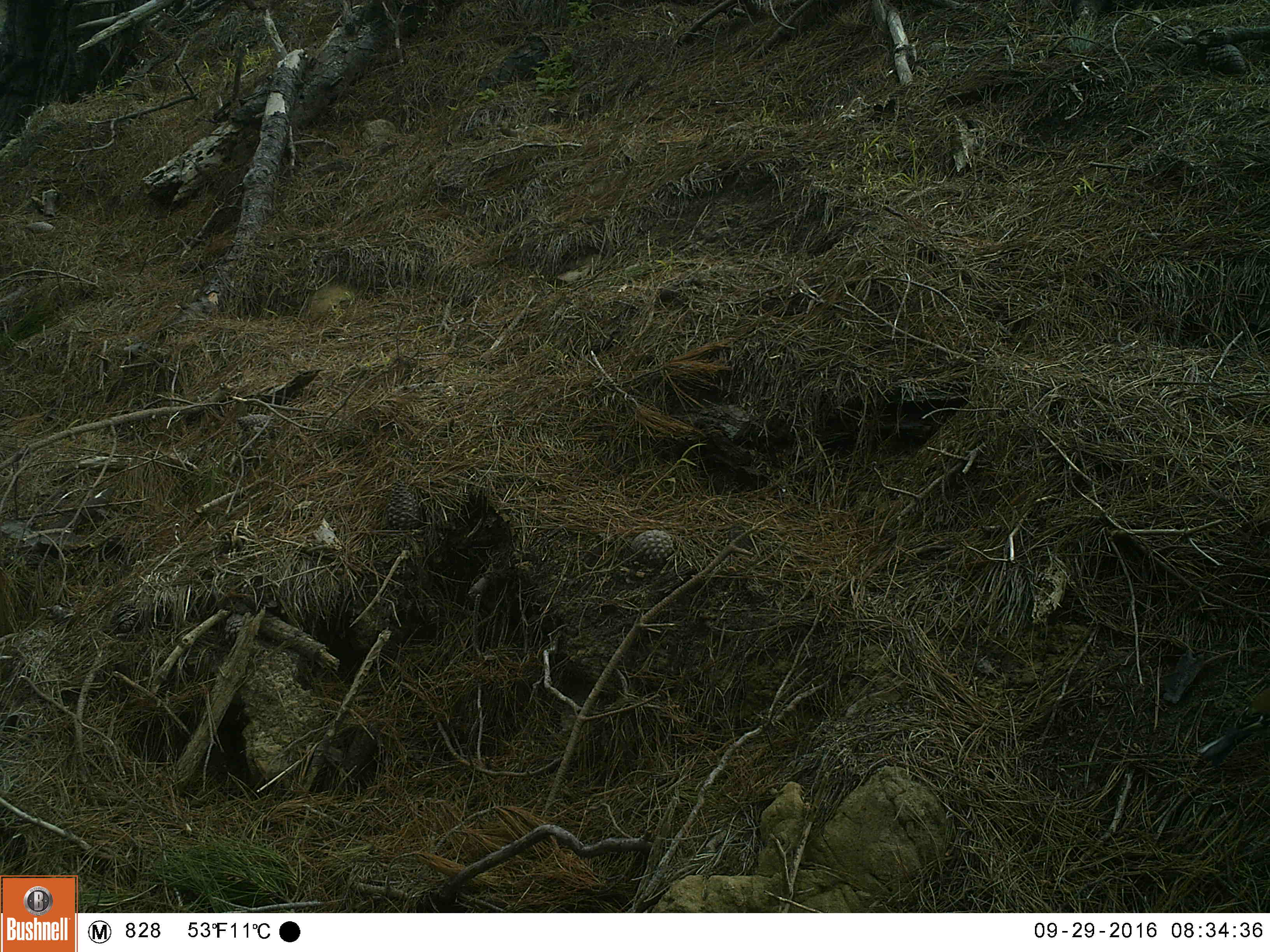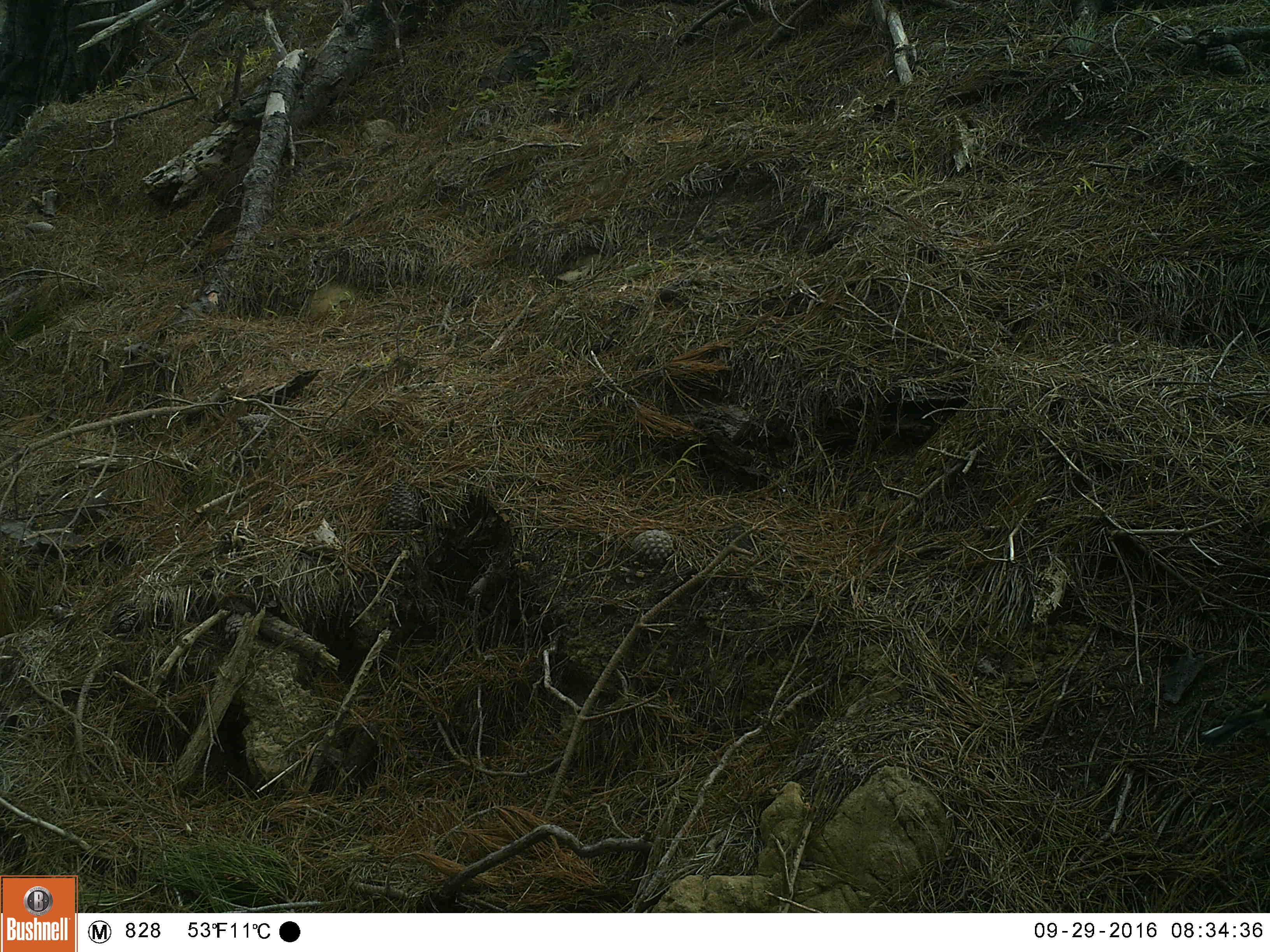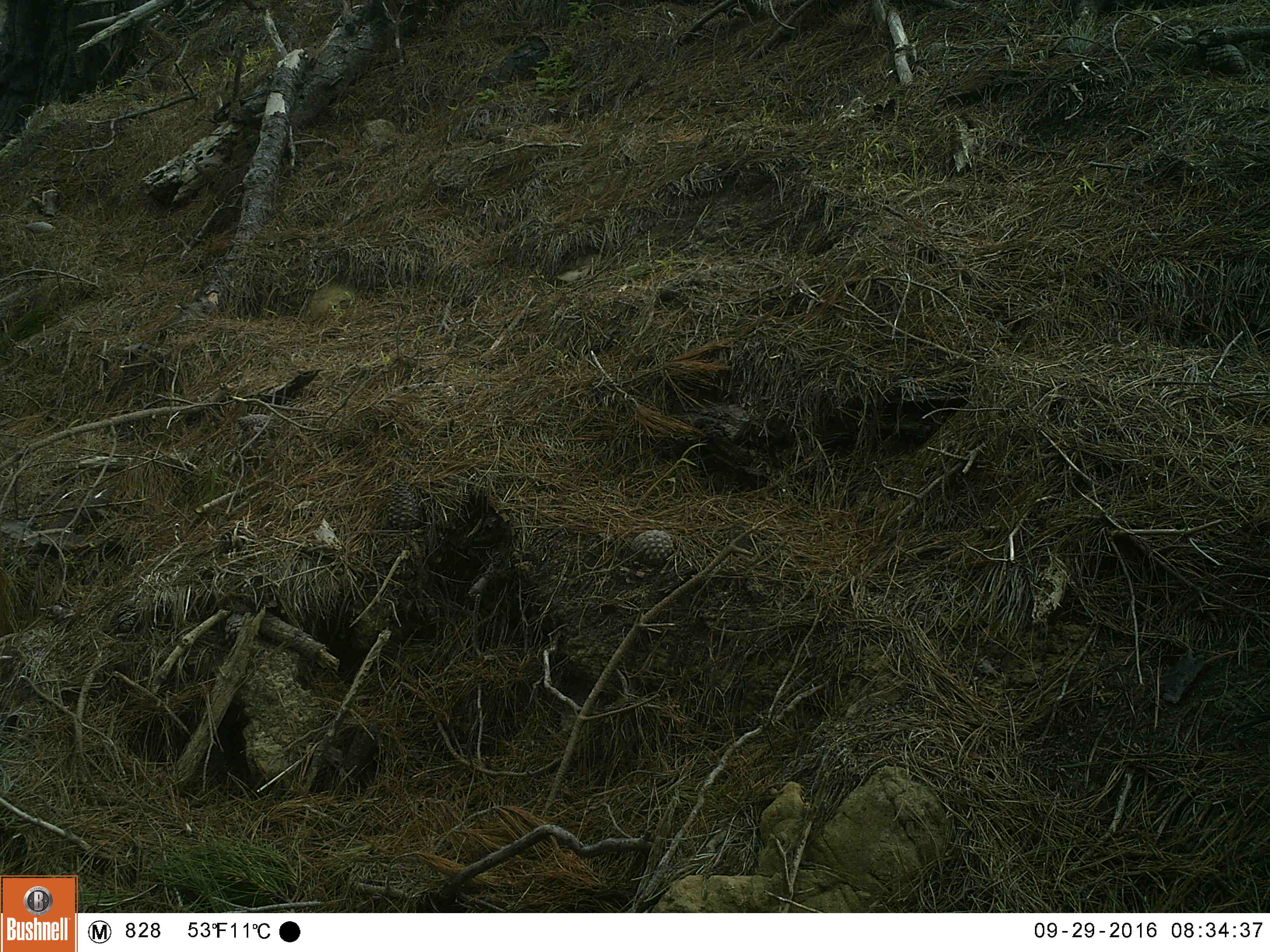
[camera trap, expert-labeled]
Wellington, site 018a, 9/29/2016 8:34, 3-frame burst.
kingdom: Animalia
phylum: Chordata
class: Aves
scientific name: Aves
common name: bird